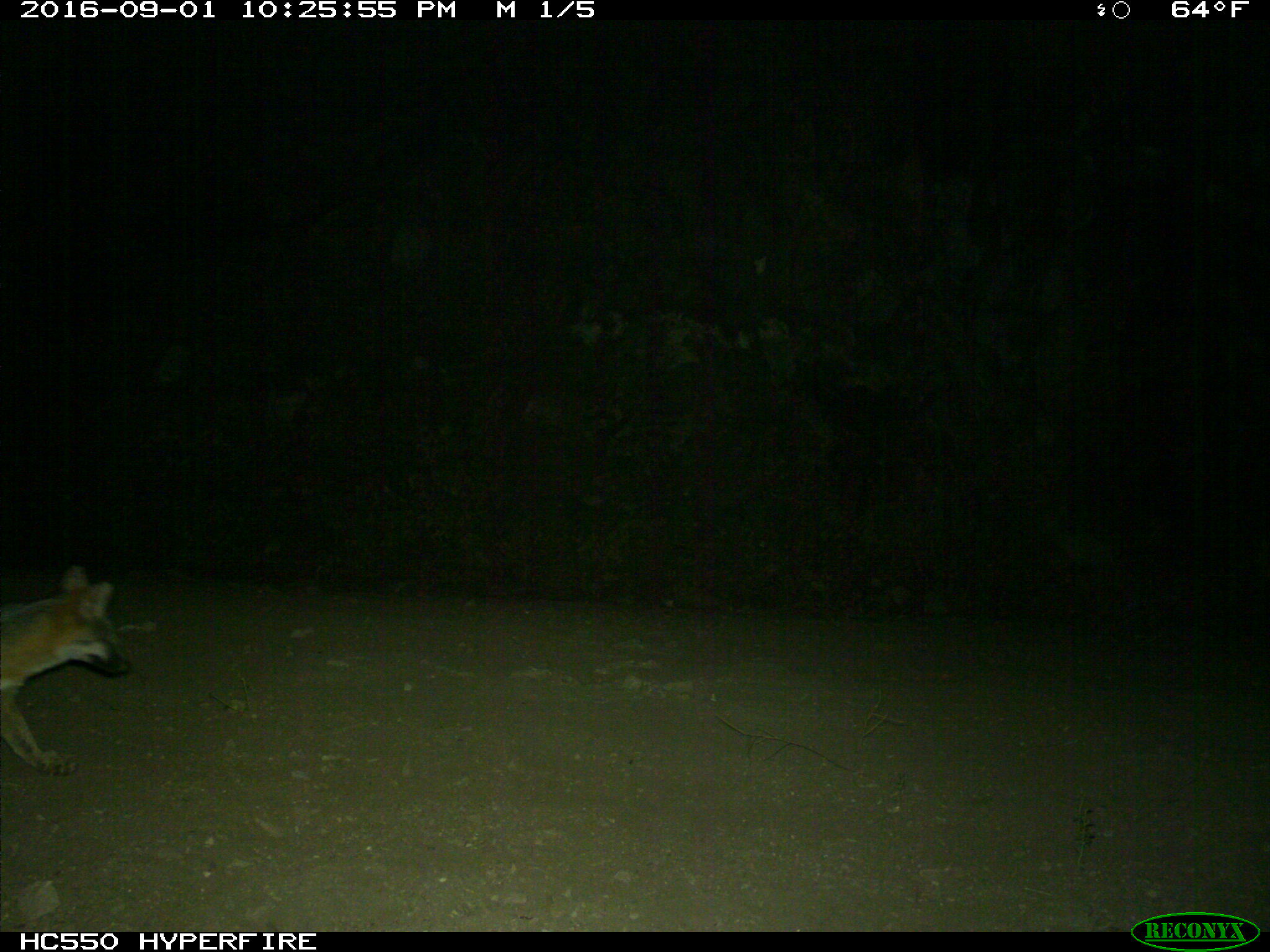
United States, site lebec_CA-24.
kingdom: Animalia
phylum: Chordata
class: Mammalia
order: Carnivora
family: Canidae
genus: Urocyon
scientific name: Urocyon cinereoargenteus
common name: gray fox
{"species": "Urocyon cinereoargenteus (gray fox)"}